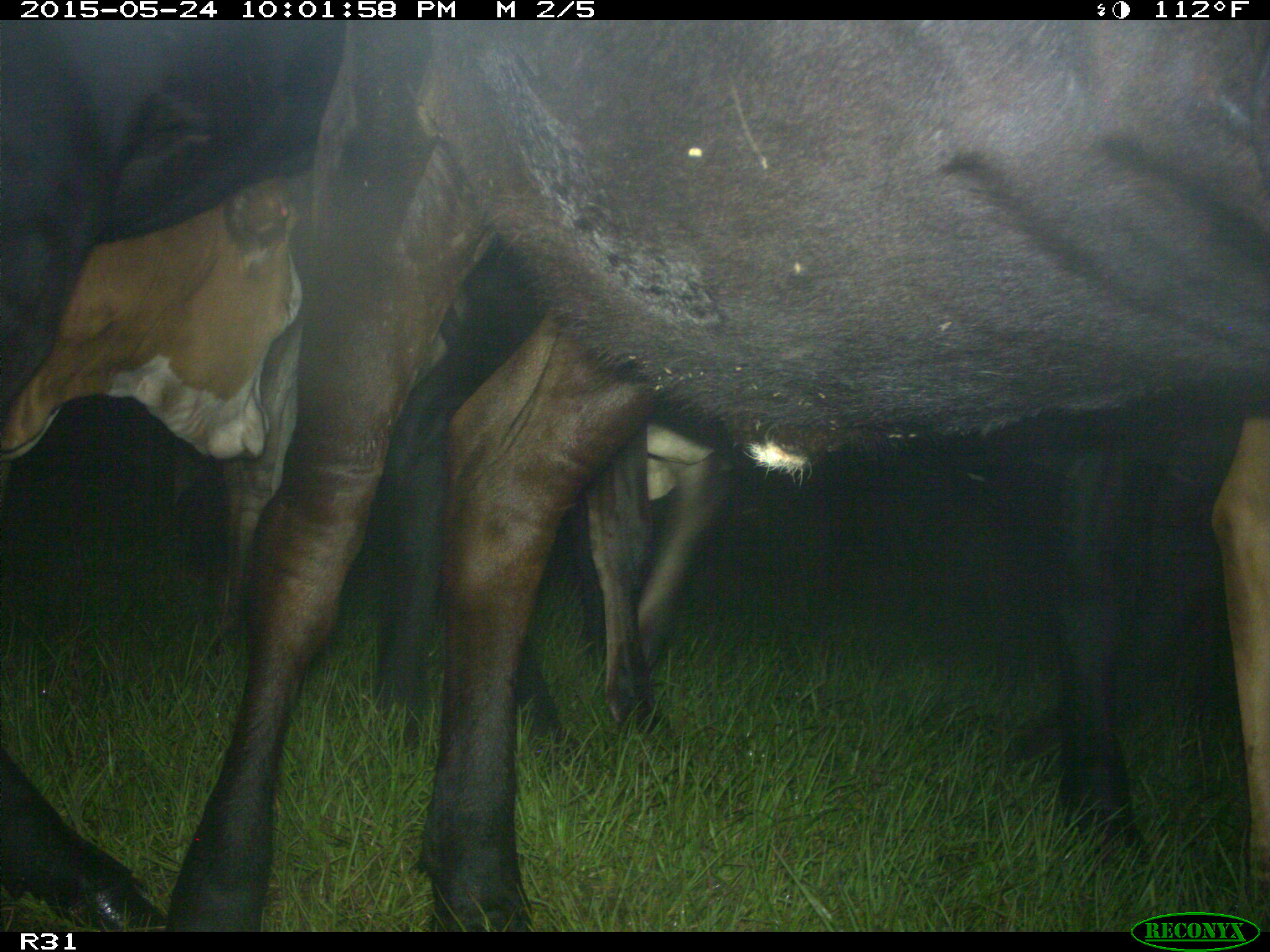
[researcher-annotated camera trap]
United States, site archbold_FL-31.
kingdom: Animalia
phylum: Chordata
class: Mammalia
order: Artiodactyla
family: Bovidae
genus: Bos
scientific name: Bos taurus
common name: domestic cow